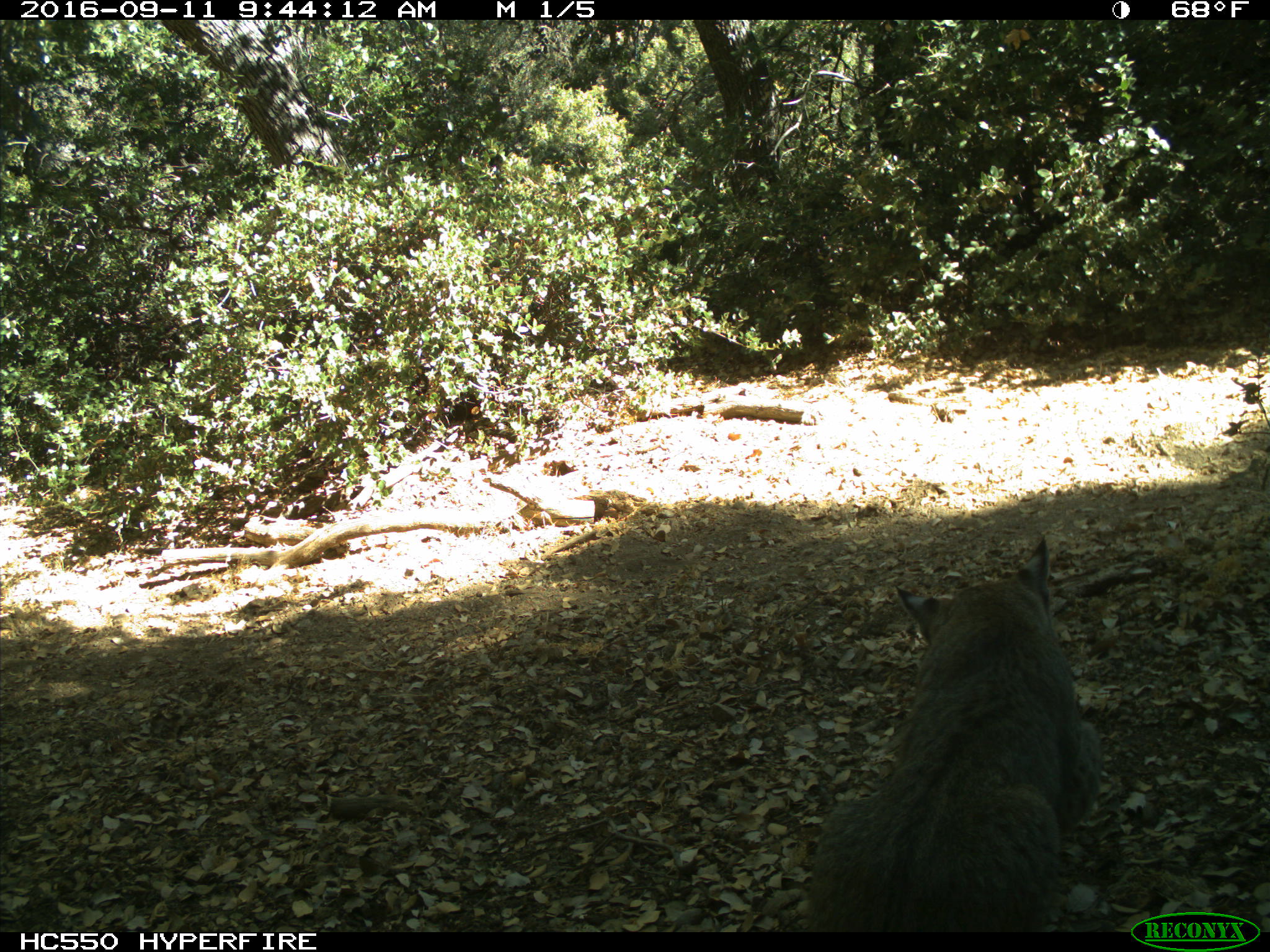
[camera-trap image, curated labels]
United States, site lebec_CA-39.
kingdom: Animalia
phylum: Chordata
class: Mammalia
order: Carnivora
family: Felidae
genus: Lynx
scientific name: Lynx rufus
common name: bobcat